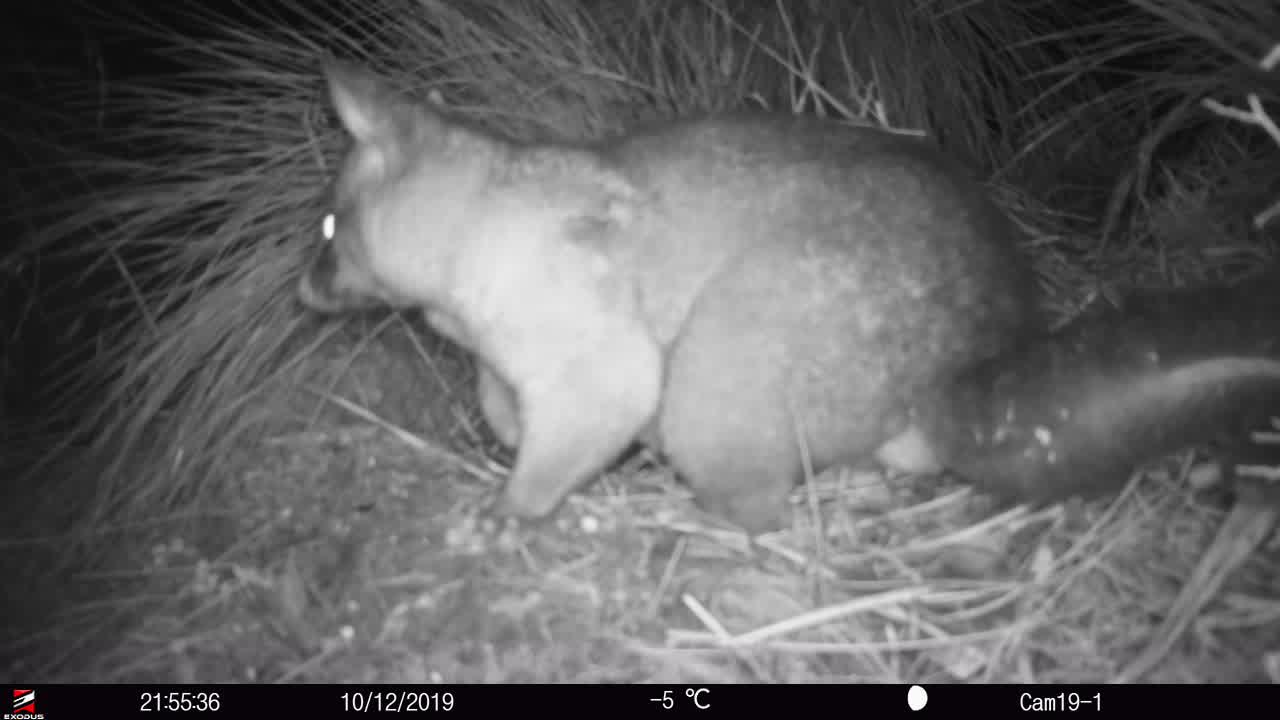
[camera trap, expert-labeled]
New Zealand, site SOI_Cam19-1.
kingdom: Animalia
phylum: Chordata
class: Mammalia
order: Diprotodontia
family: Phalangeridae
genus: Trichosurus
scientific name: Trichosurus vulpecula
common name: common brushtail possum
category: possum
Possum (common brushtail possum) (Trichosurus vulpecula).